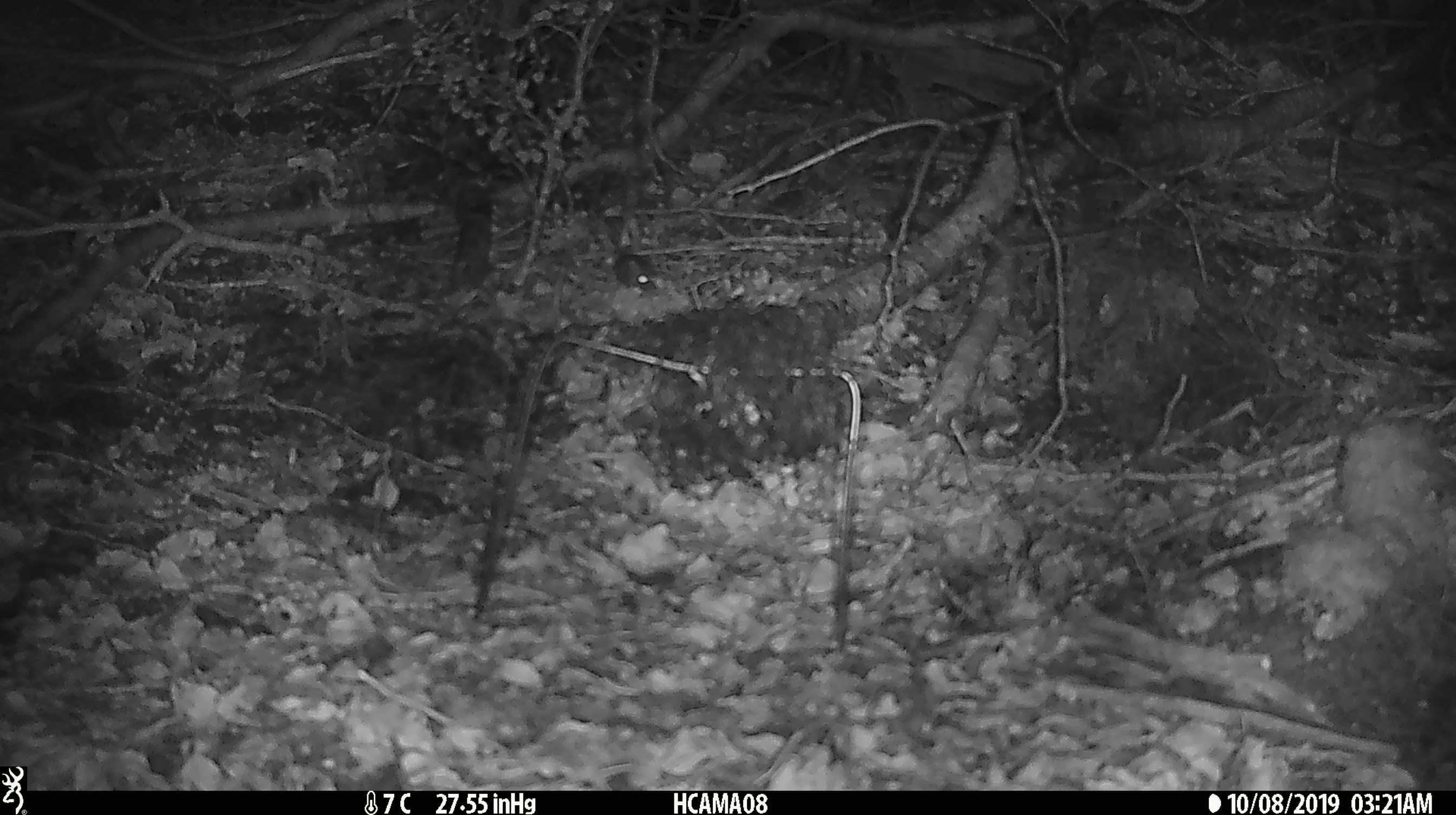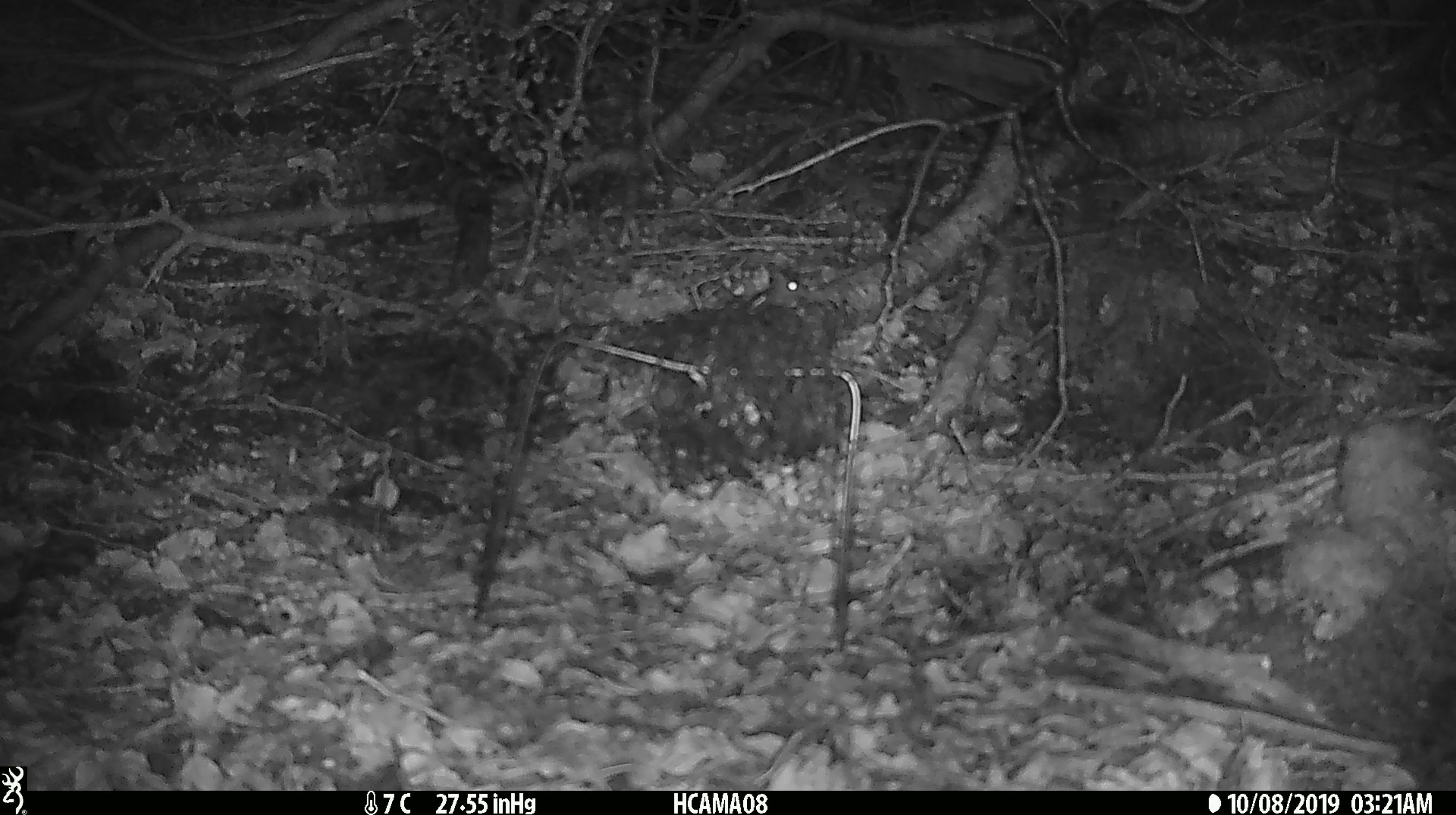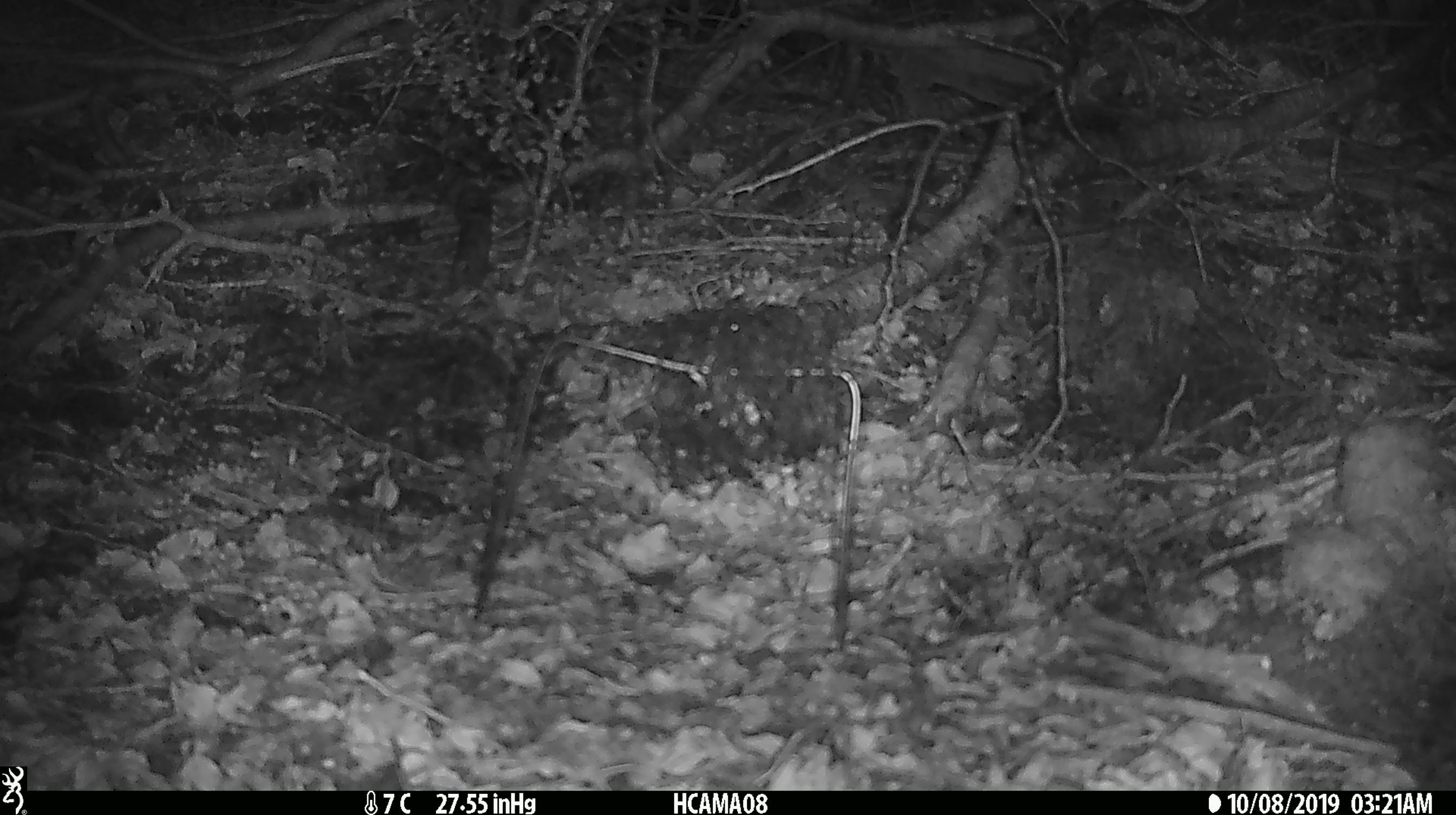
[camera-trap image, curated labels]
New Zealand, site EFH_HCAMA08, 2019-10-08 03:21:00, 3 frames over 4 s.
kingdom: Animalia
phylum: Chordata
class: Mammalia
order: Rodentia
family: Muridae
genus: Mus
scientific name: Mus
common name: mouse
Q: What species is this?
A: Mouse (Mus).